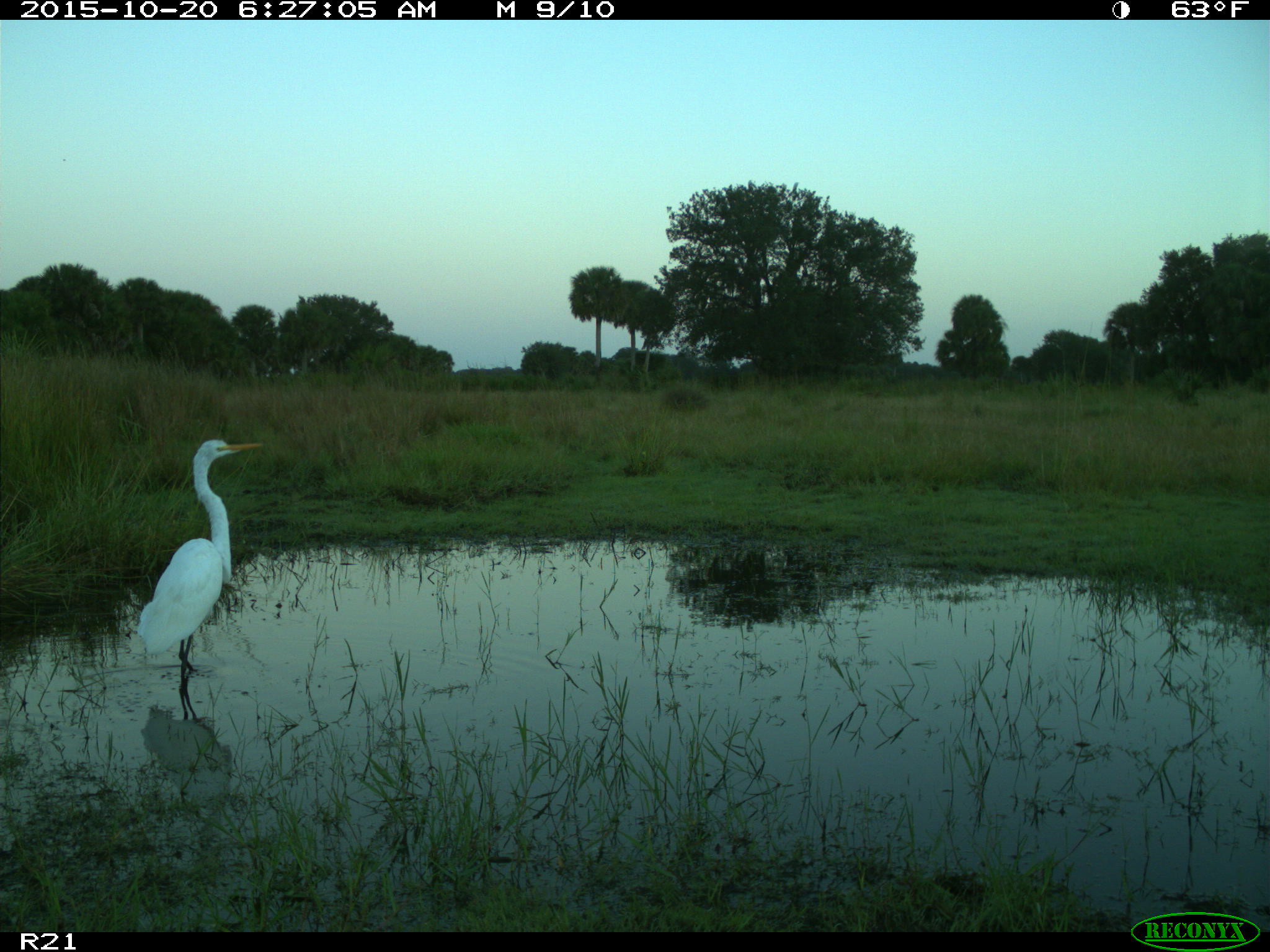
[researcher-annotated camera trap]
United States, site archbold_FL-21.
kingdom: Animalia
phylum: Chordata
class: Aves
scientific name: Aves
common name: birds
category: unidentified bird